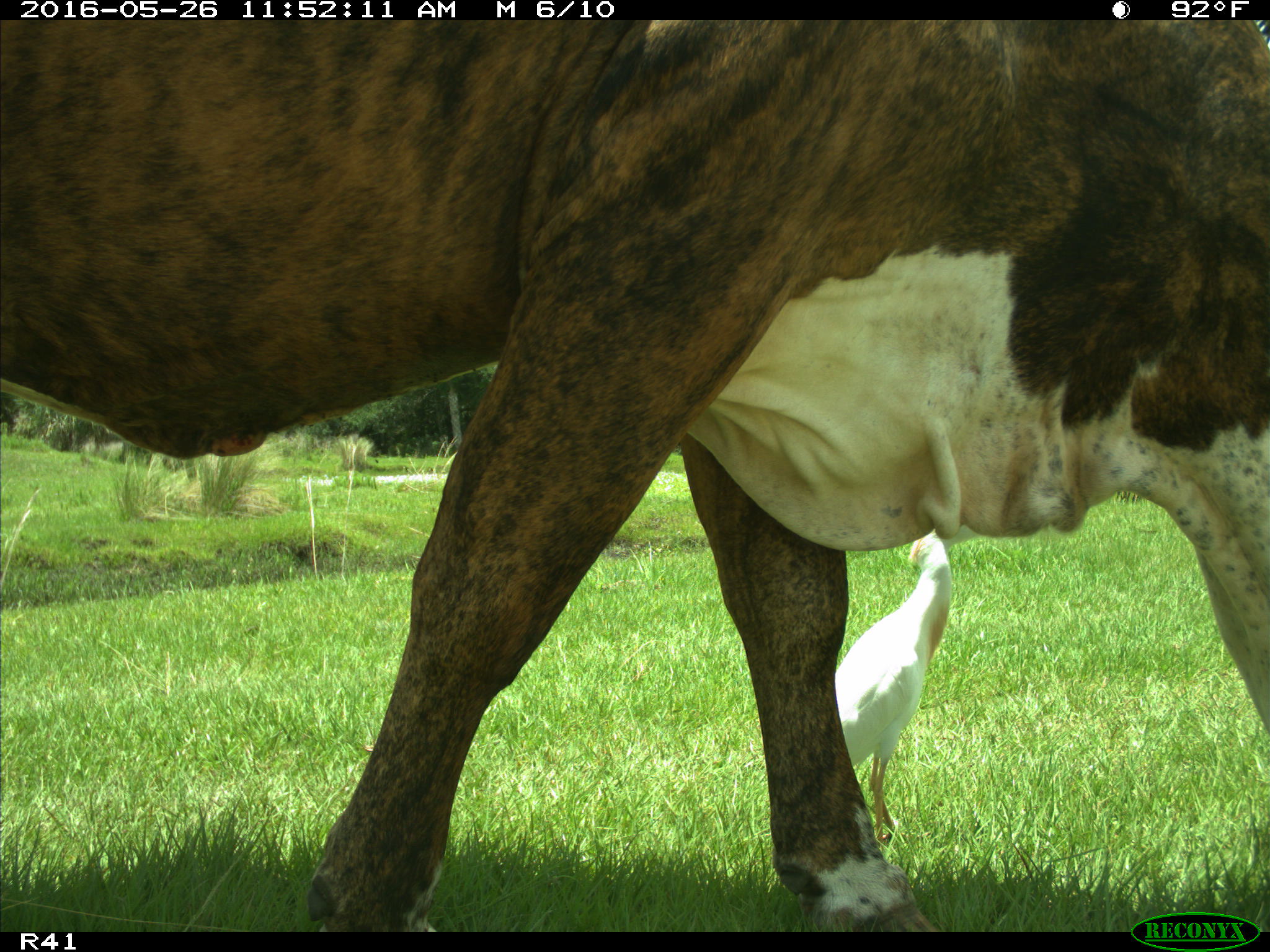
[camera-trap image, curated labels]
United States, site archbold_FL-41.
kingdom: Animalia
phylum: Chordata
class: Mammalia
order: Artiodactyla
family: Bovidae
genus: Bos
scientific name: Bos taurus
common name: domestic cow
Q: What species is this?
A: Bos taurus (domestic cow).